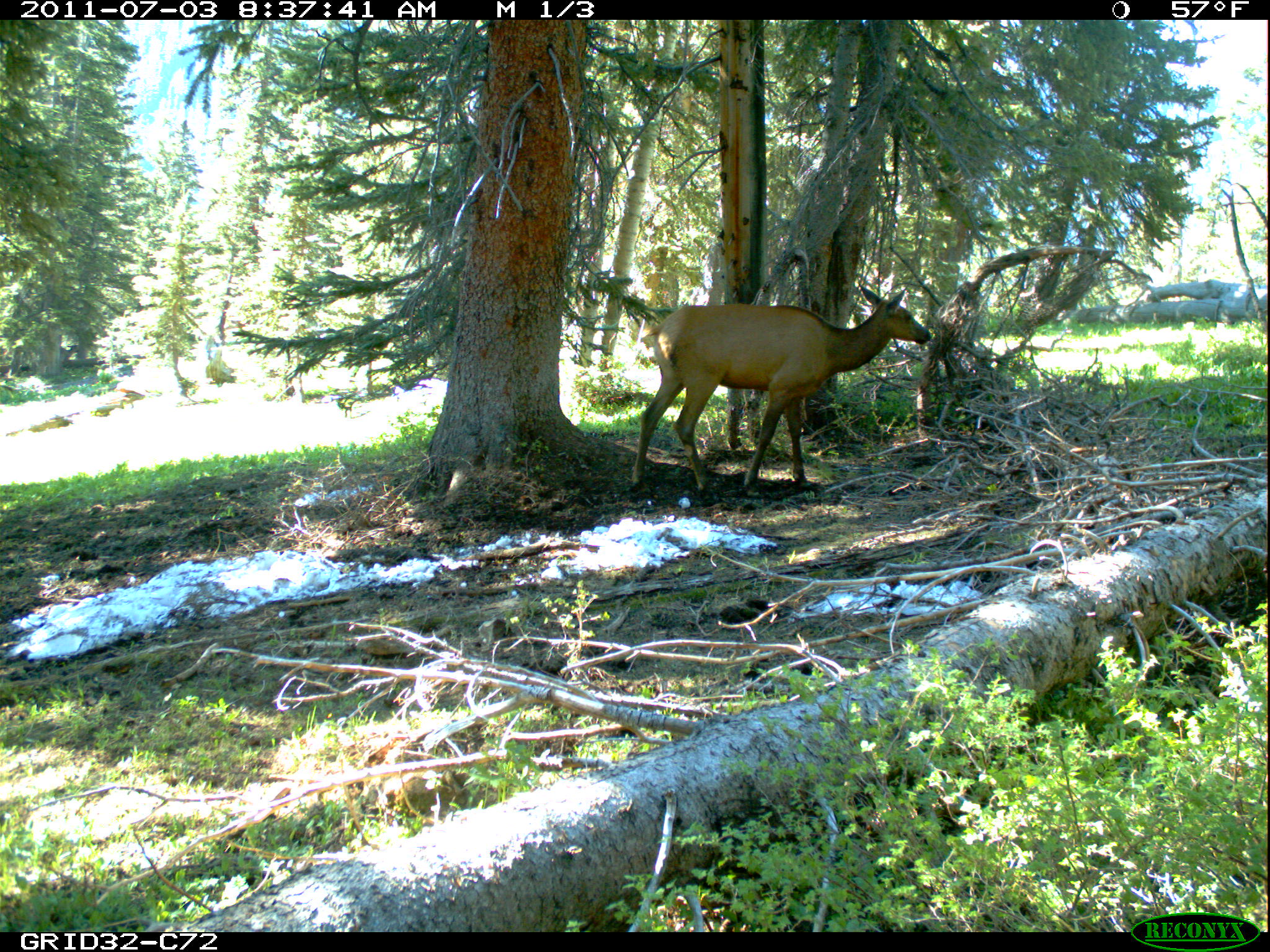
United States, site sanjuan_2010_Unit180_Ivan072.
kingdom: Animalia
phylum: Chordata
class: Mammalia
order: Artiodactyla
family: Cervidae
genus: Cervus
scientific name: Cervus elaphus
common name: red deer